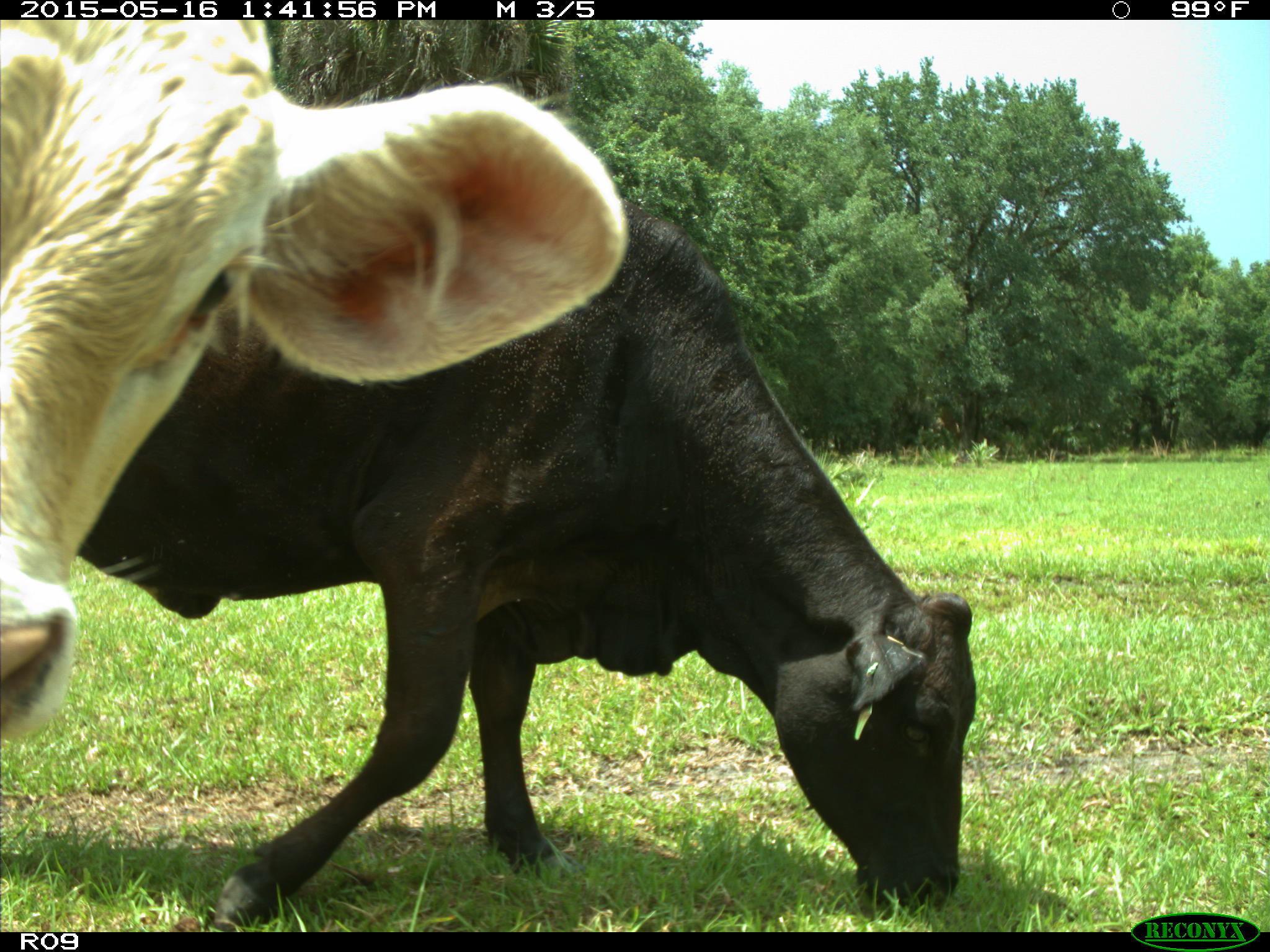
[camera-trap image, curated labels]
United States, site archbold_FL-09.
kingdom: Animalia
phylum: Chordata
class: Mammalia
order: Artiodactyla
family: Bovidae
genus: Bos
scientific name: Bos taurus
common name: domestic cow